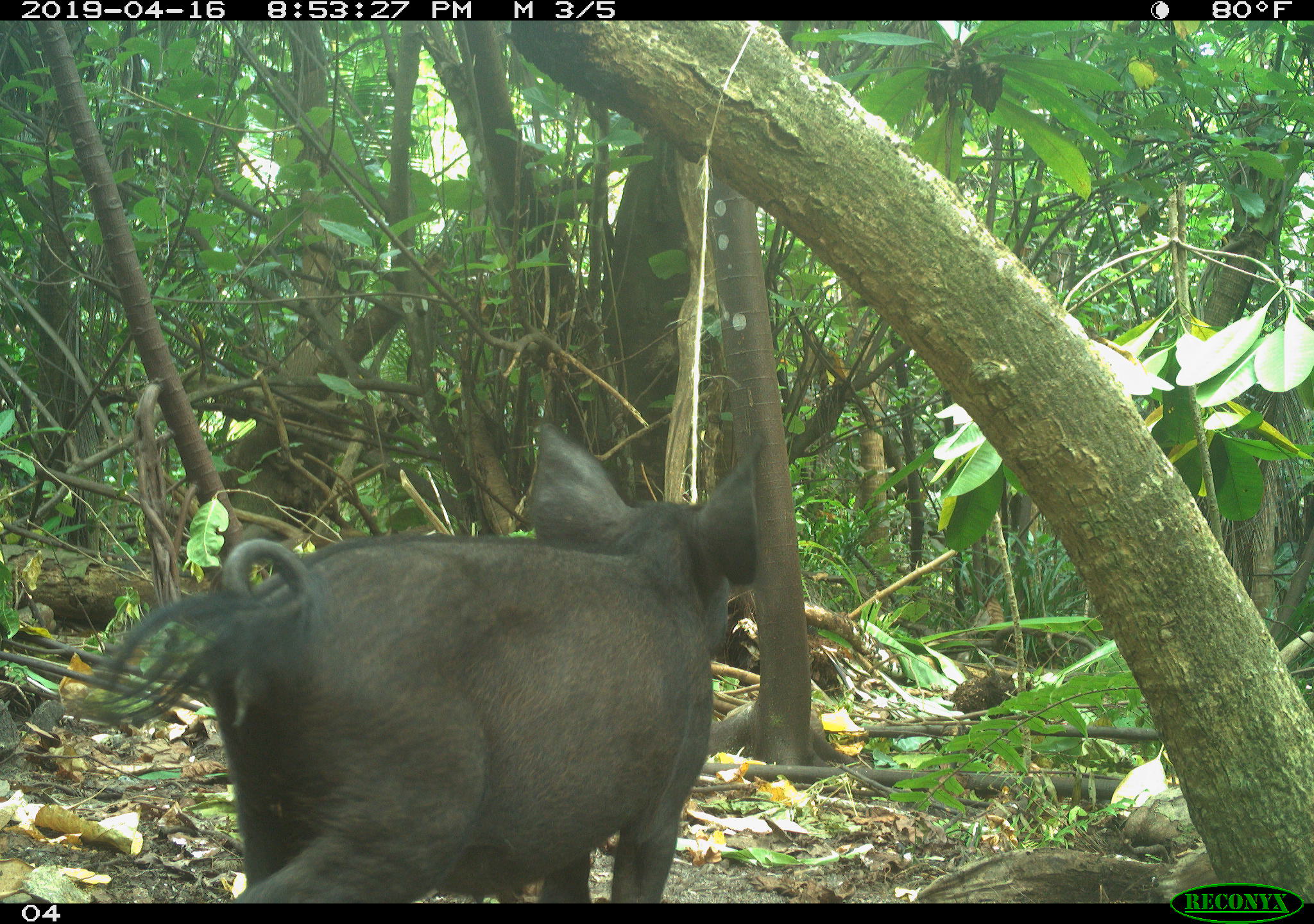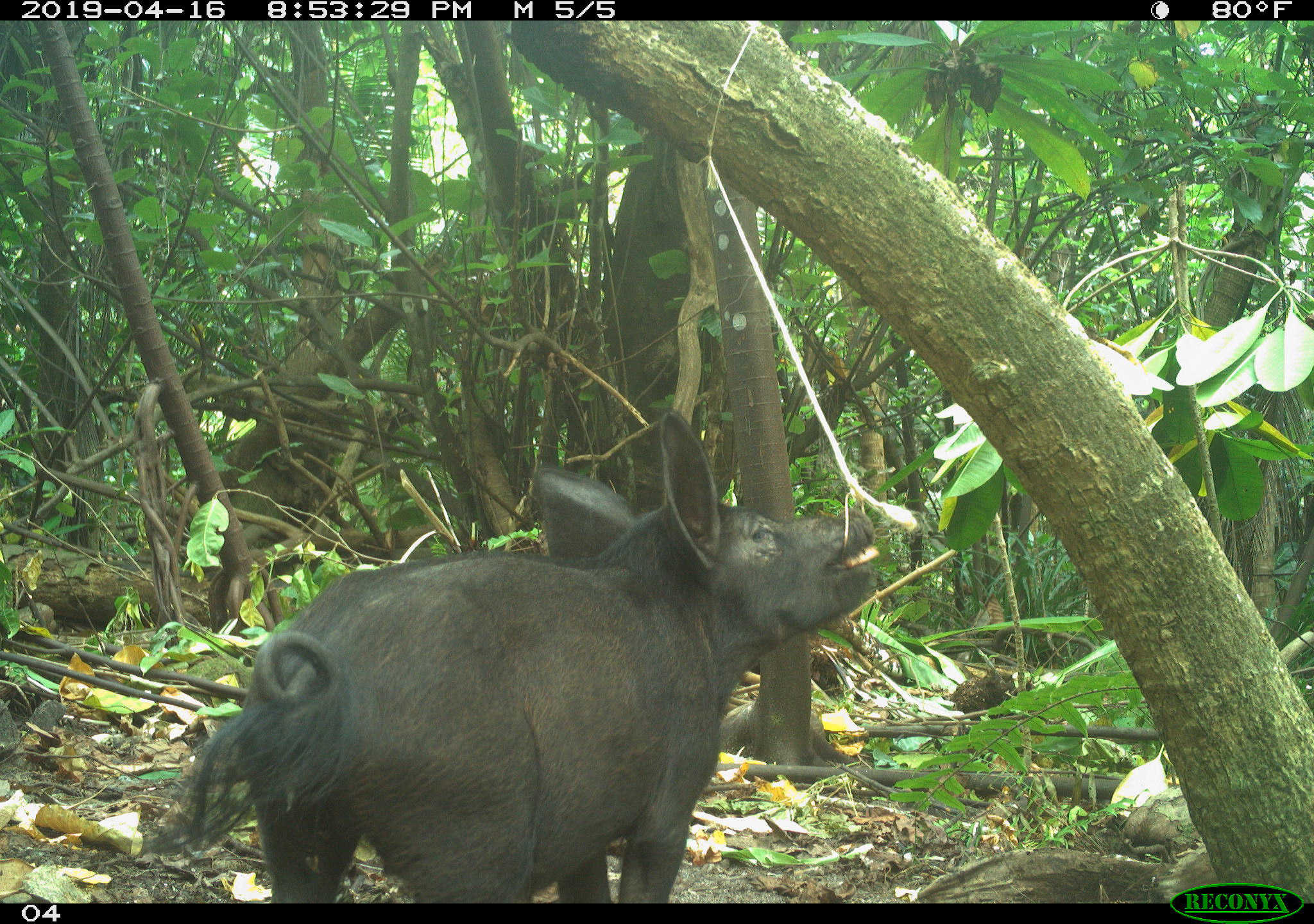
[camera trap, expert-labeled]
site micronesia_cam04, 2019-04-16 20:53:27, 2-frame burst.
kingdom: Animalia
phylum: Chordata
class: Mammalia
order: Artiodactyla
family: Suidae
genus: Sus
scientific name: Sus scrofa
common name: pig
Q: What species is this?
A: Pig (Sus scrofa).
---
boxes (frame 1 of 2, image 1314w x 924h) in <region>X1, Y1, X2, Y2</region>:
pig: <region>66, 419, 774, 900</region>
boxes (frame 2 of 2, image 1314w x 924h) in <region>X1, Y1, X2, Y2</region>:
pig: <region>179, 410, 868, 893</region>